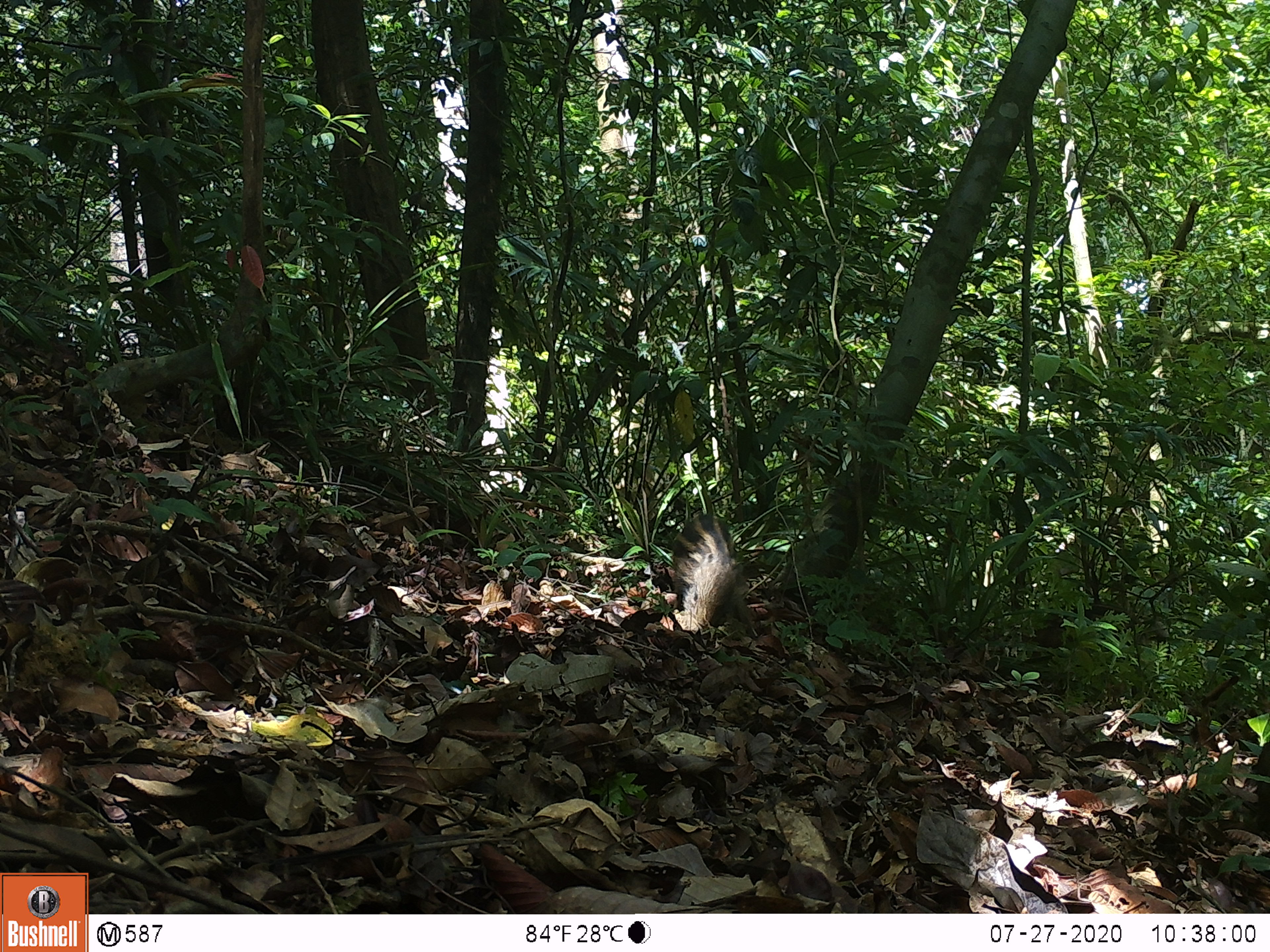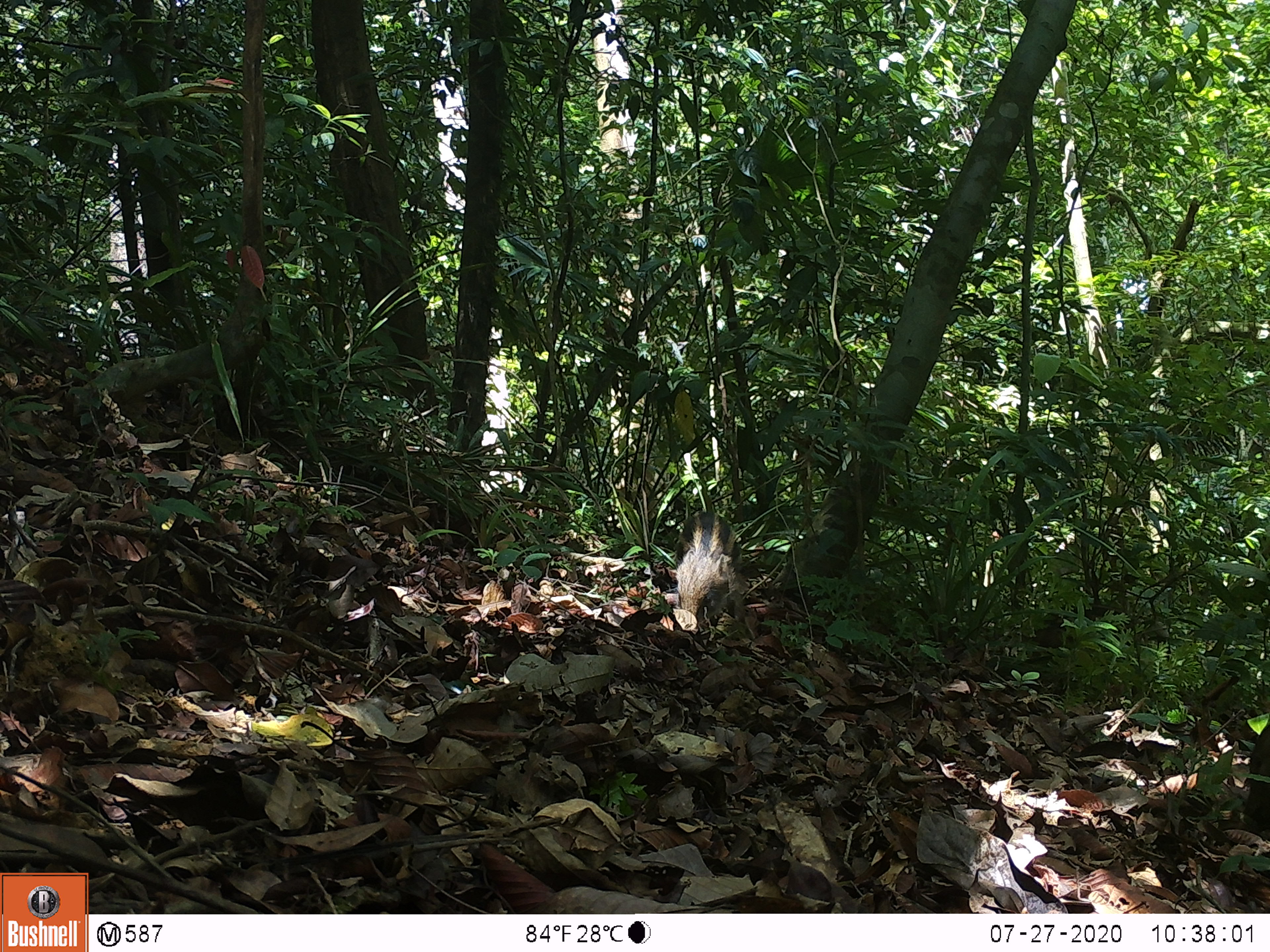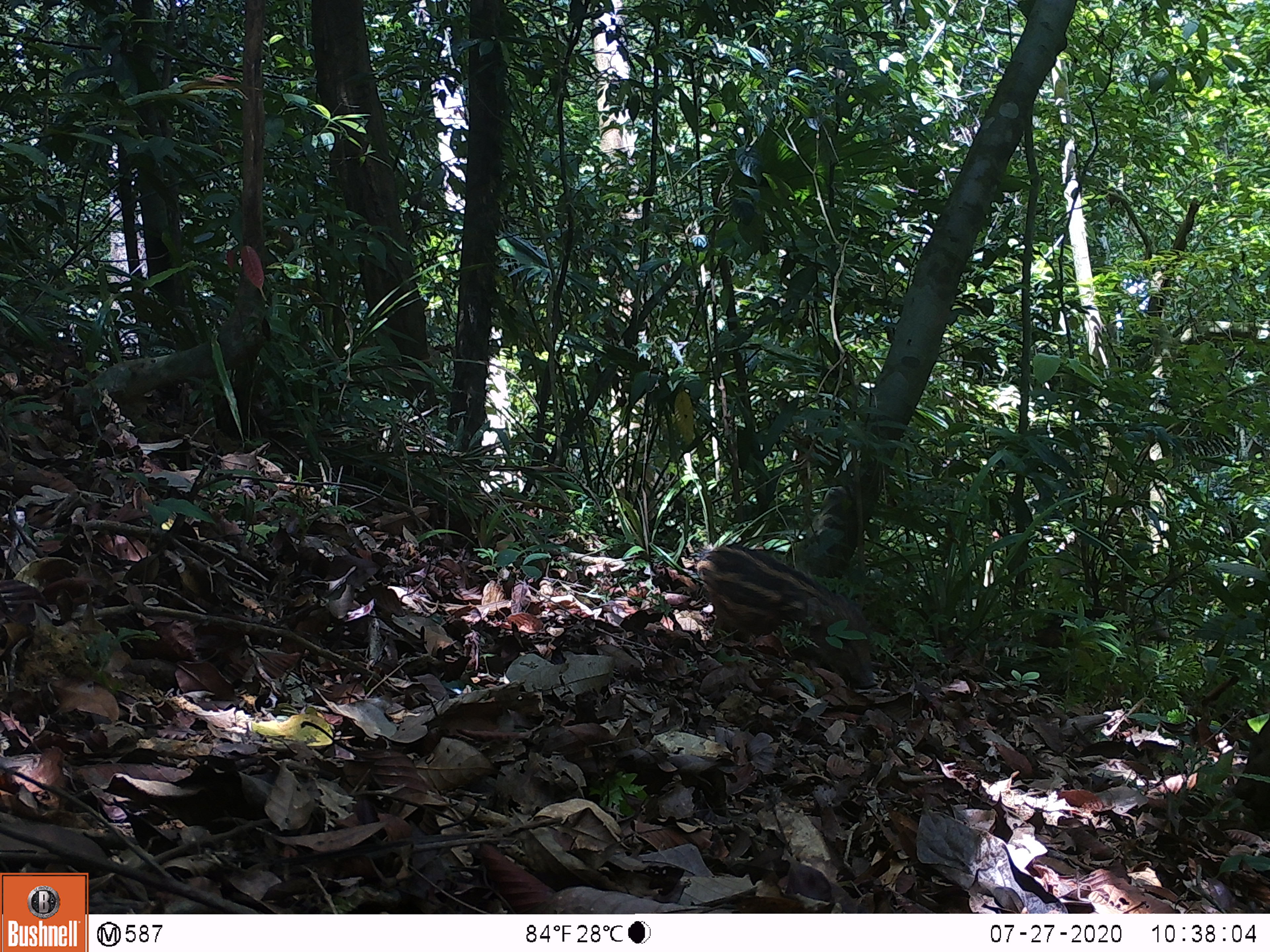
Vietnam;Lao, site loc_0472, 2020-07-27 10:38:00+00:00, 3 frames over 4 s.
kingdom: Animalia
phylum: Chordata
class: Mammalia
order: Artiodactyla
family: Suidae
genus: Sus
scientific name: Sus scrofa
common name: eurasian wild pig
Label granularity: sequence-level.